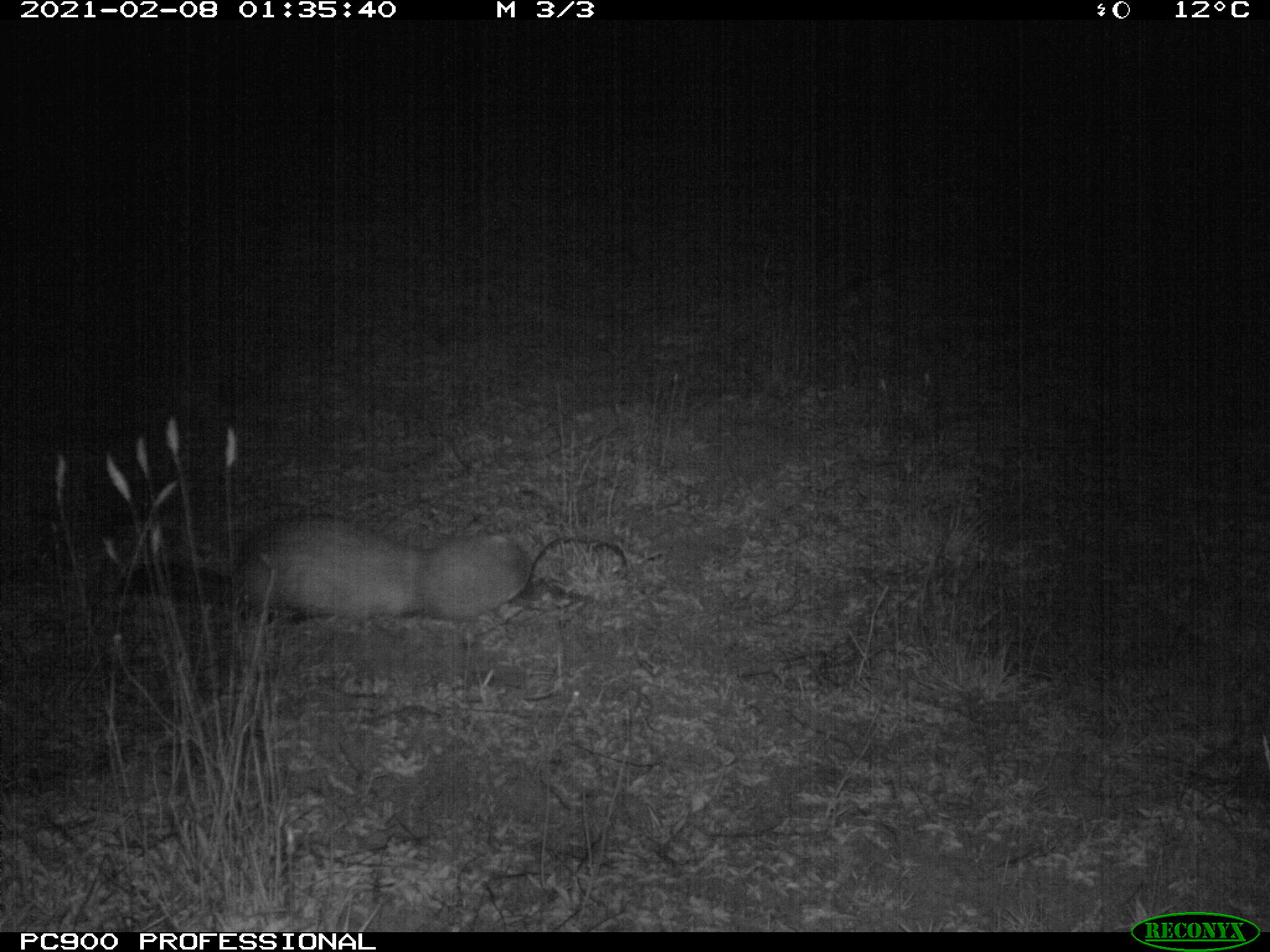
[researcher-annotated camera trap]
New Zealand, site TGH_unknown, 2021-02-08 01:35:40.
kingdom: Animalia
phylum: Chordata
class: Mammalia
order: Carnivora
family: Mustelidae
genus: Mustela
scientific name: Mustela furo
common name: ferret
Ferret (Mustela furo).